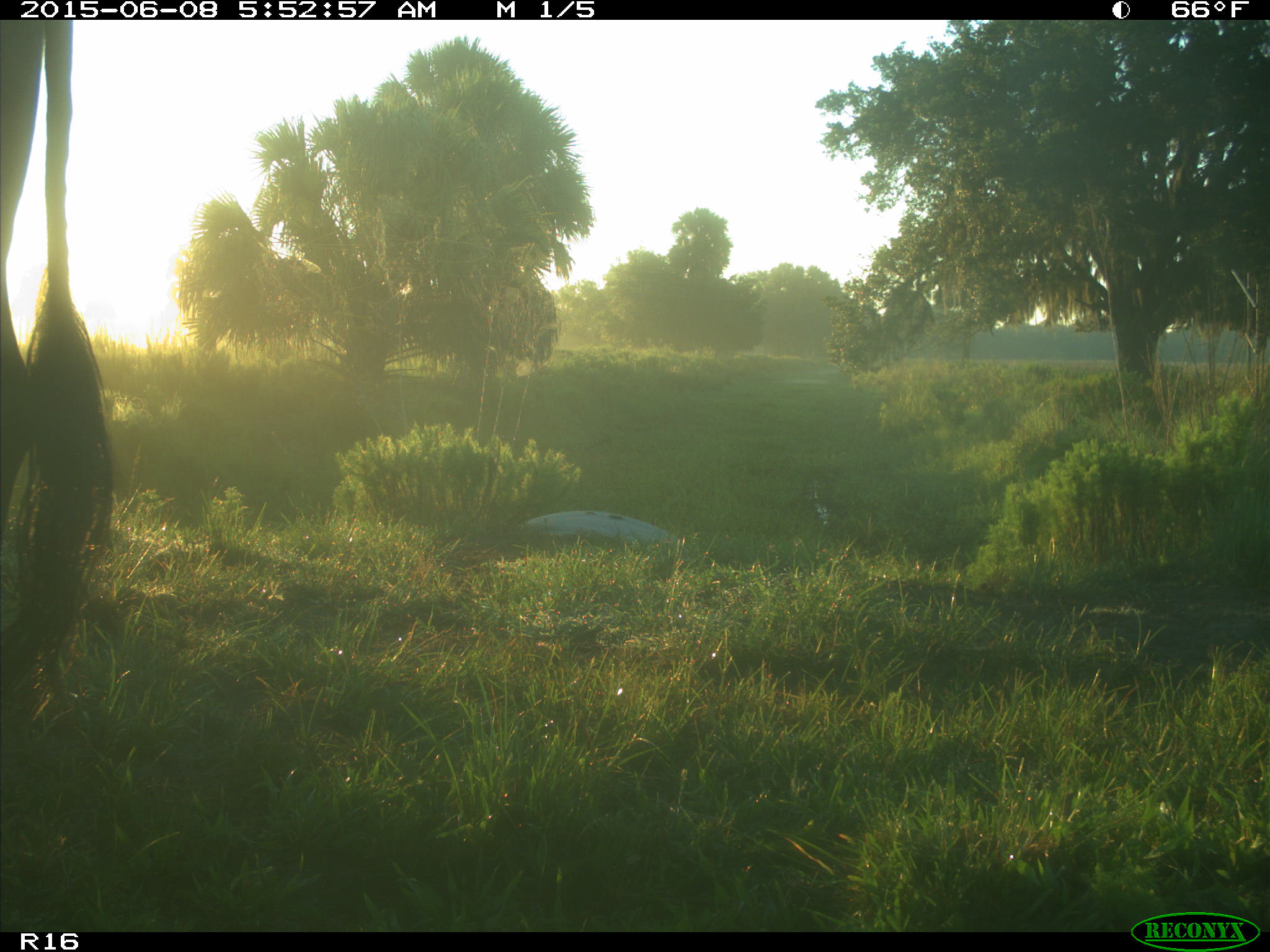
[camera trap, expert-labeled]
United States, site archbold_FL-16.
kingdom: Animalia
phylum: Chordata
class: Mammalia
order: Artiodactyla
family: Bovidae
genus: Bos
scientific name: Bos taurus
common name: domestic cow